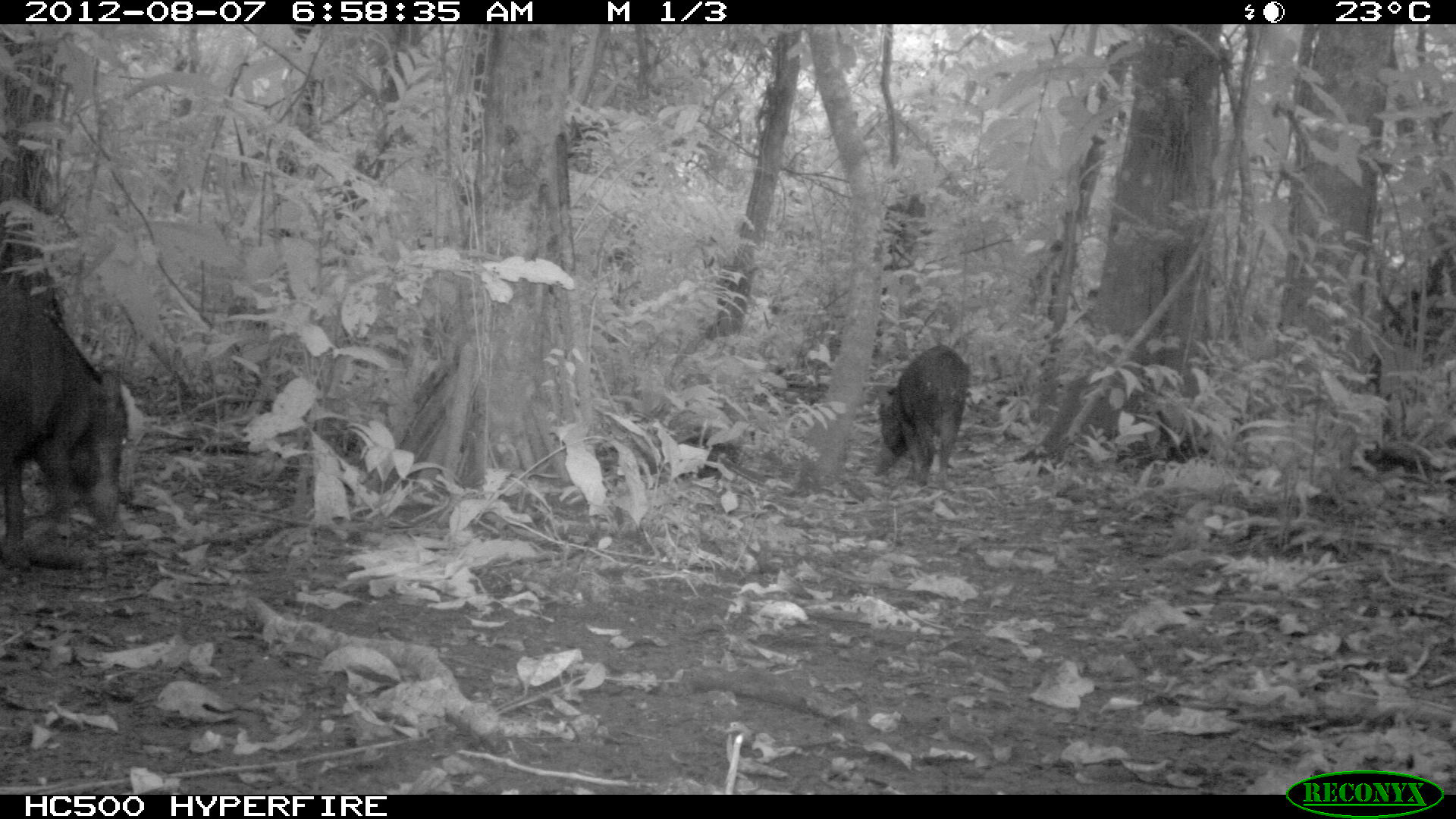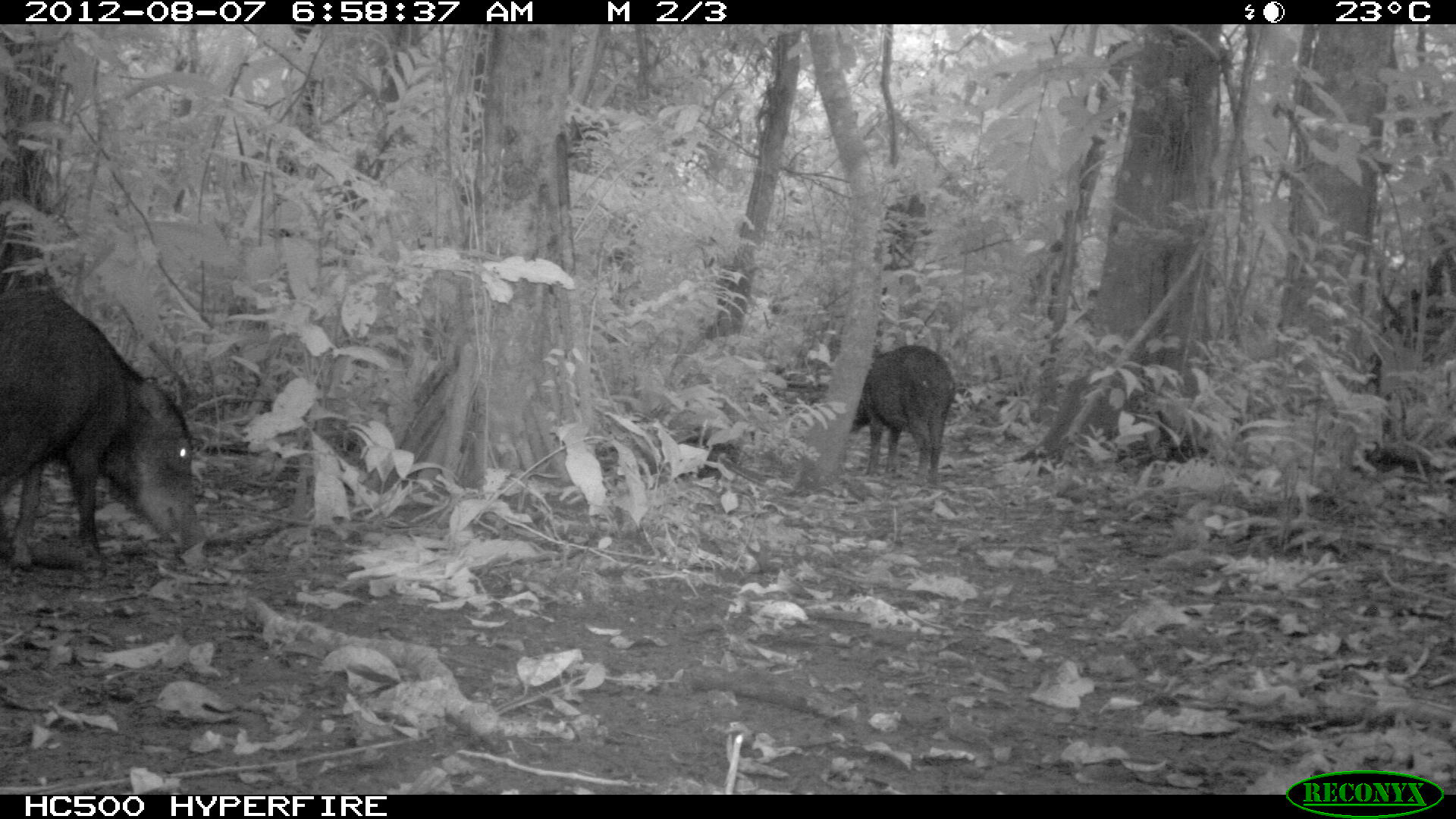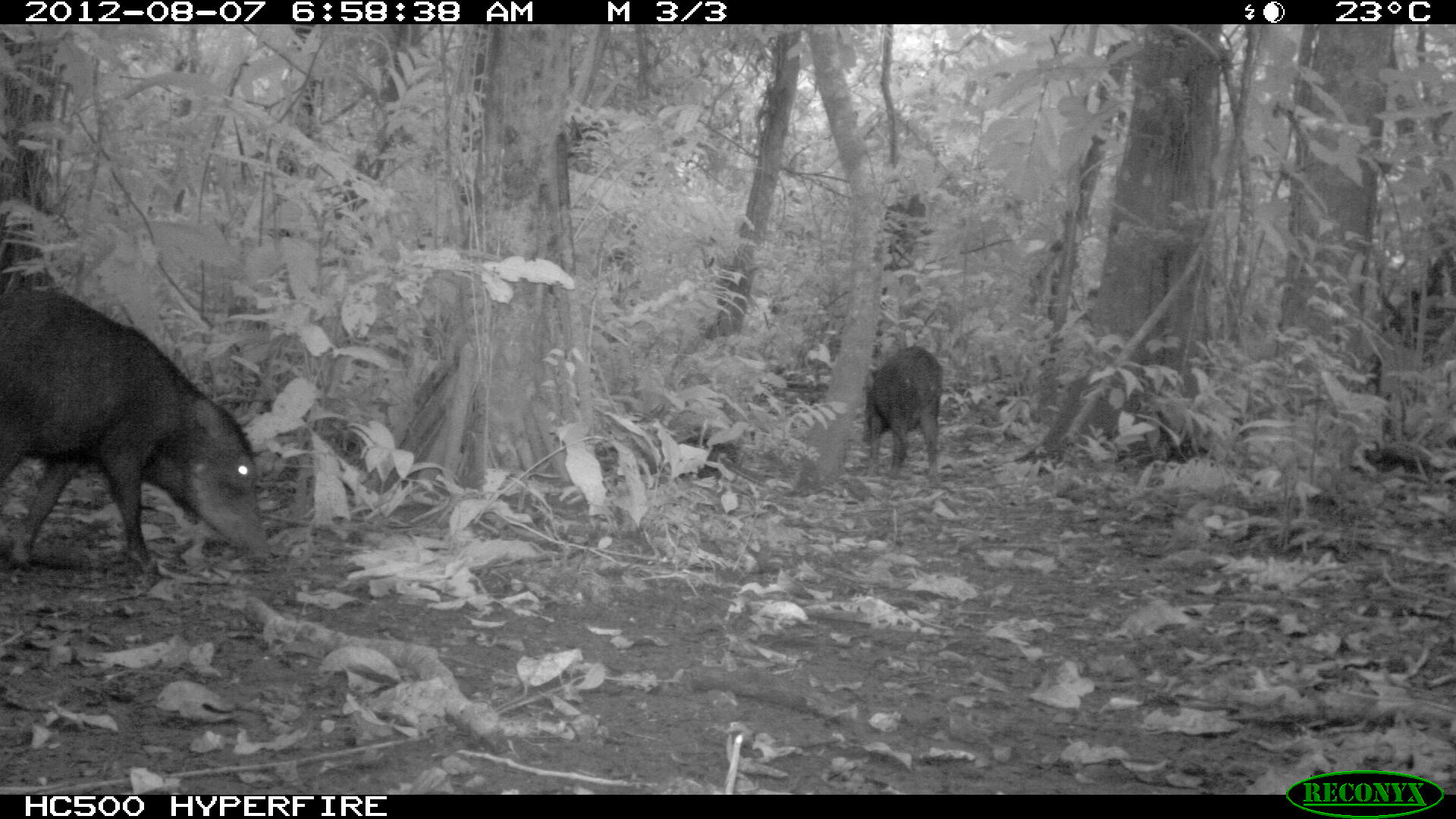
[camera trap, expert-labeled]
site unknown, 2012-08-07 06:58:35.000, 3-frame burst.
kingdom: Animalia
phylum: Chordata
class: Mammalia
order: Artiodactyla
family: Tayassuidae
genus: Tayassu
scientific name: Tayassu pecari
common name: white-lipped peccary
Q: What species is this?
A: Tayassu pecari (white-lipped peccary).